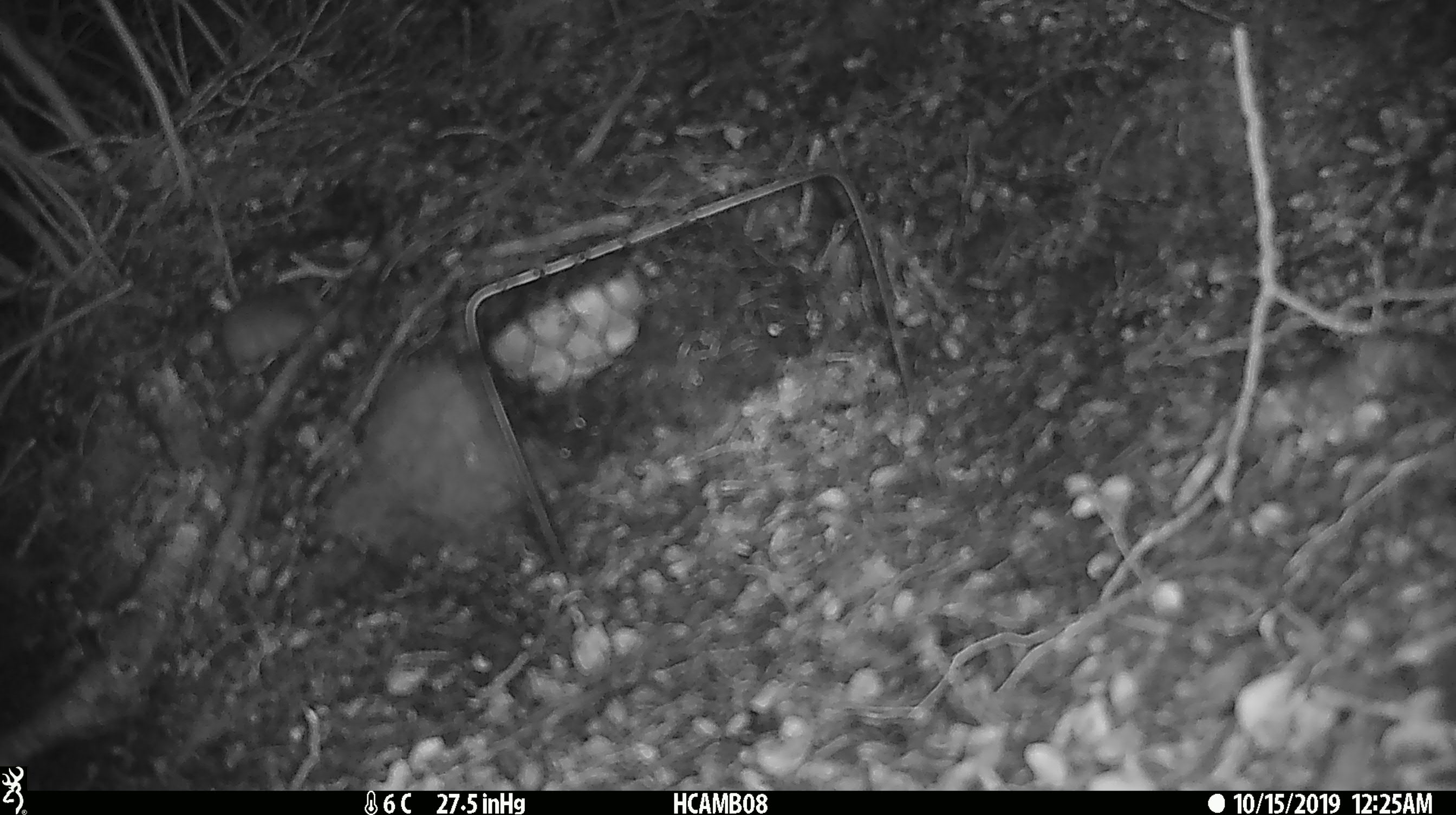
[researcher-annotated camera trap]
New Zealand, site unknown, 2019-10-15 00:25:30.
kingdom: Animalia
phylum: Chordata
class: Mammalia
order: Rodentia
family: Muridae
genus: Mus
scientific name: Mus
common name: mouse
Mouse (Mus).